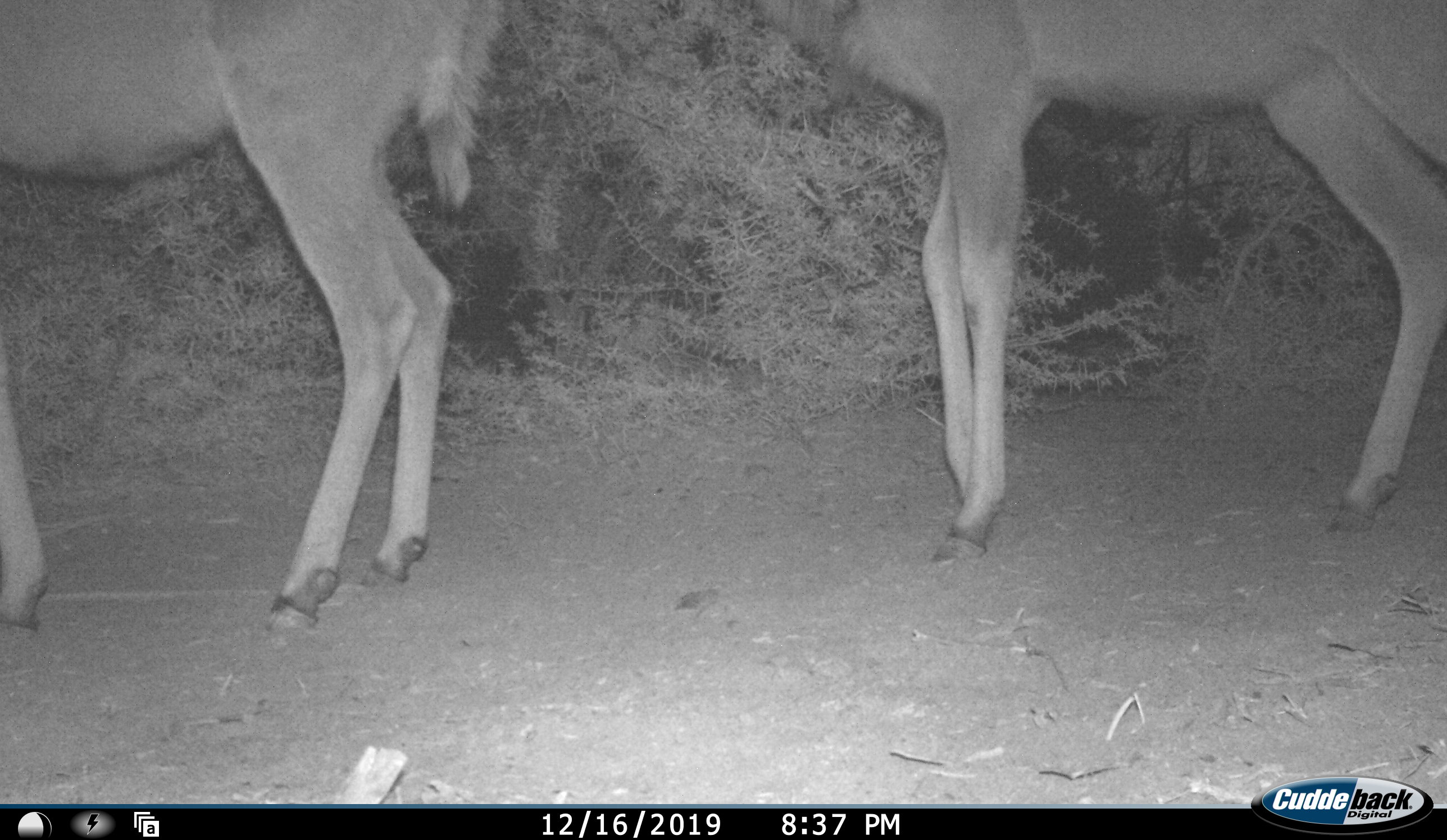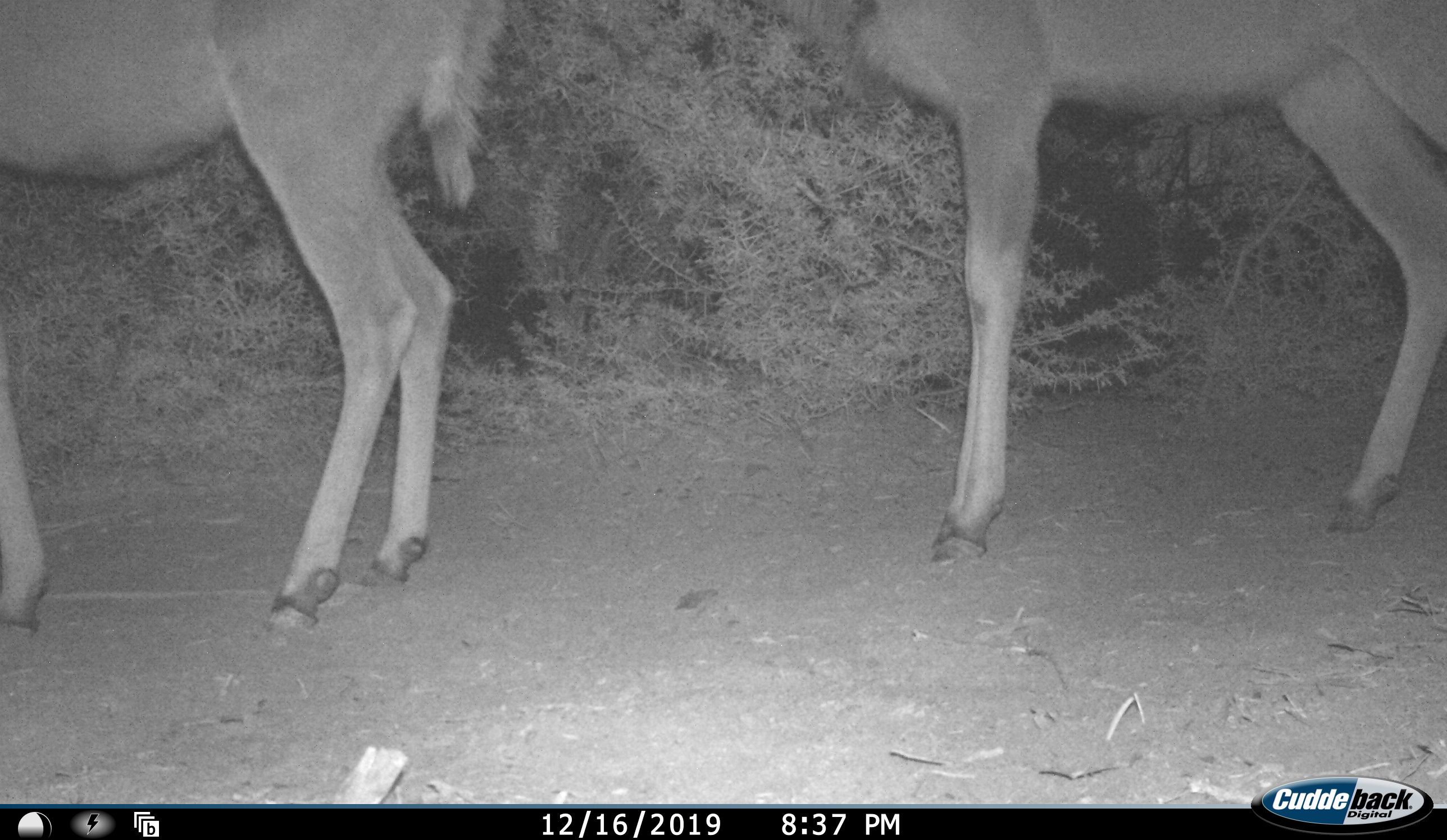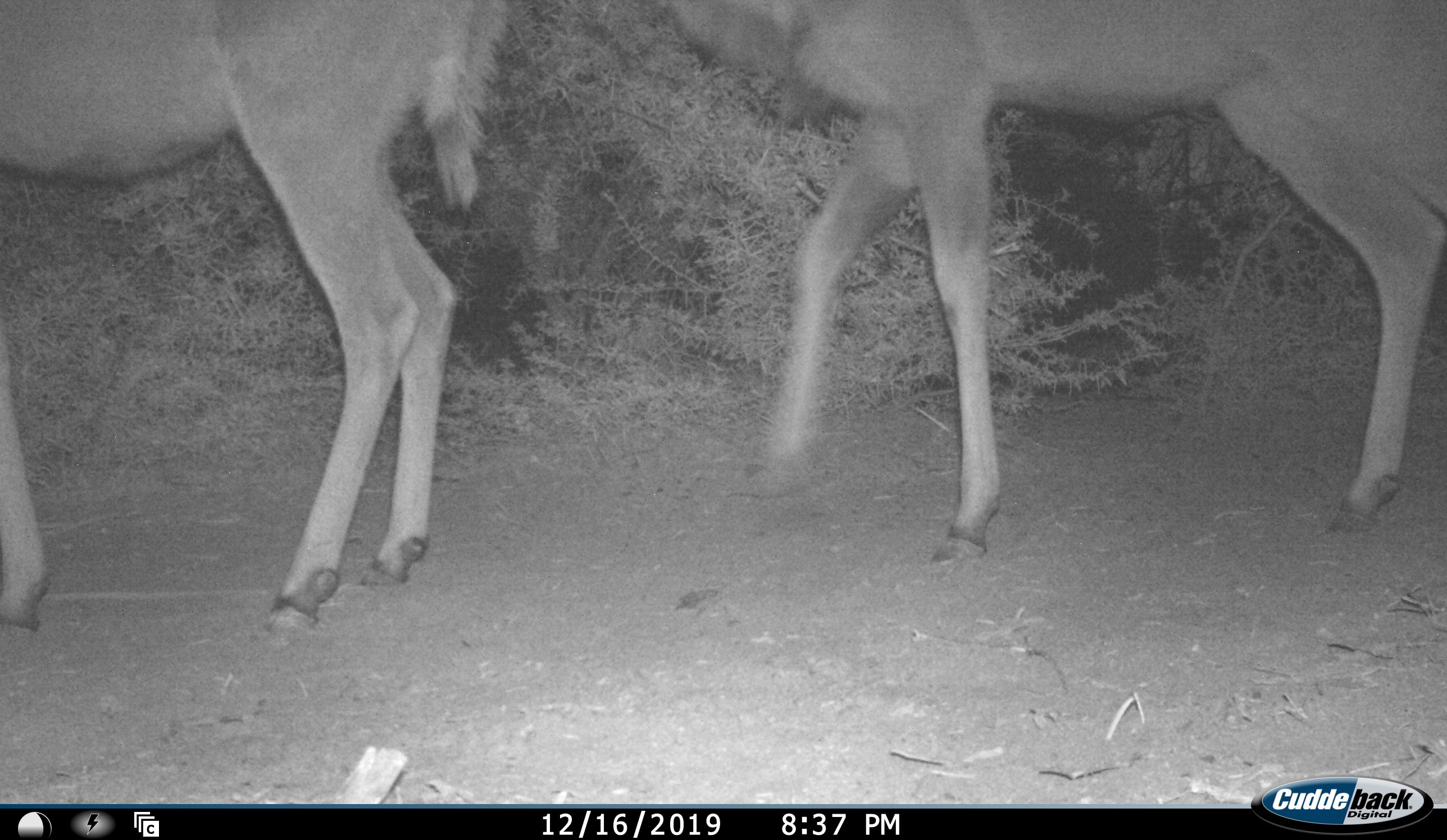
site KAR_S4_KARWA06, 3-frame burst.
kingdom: Animalia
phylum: Chordata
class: Mammalia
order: Artiodactyla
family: Bovidae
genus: Tragelaphus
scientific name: Tragelaphus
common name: kudu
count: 2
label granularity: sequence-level